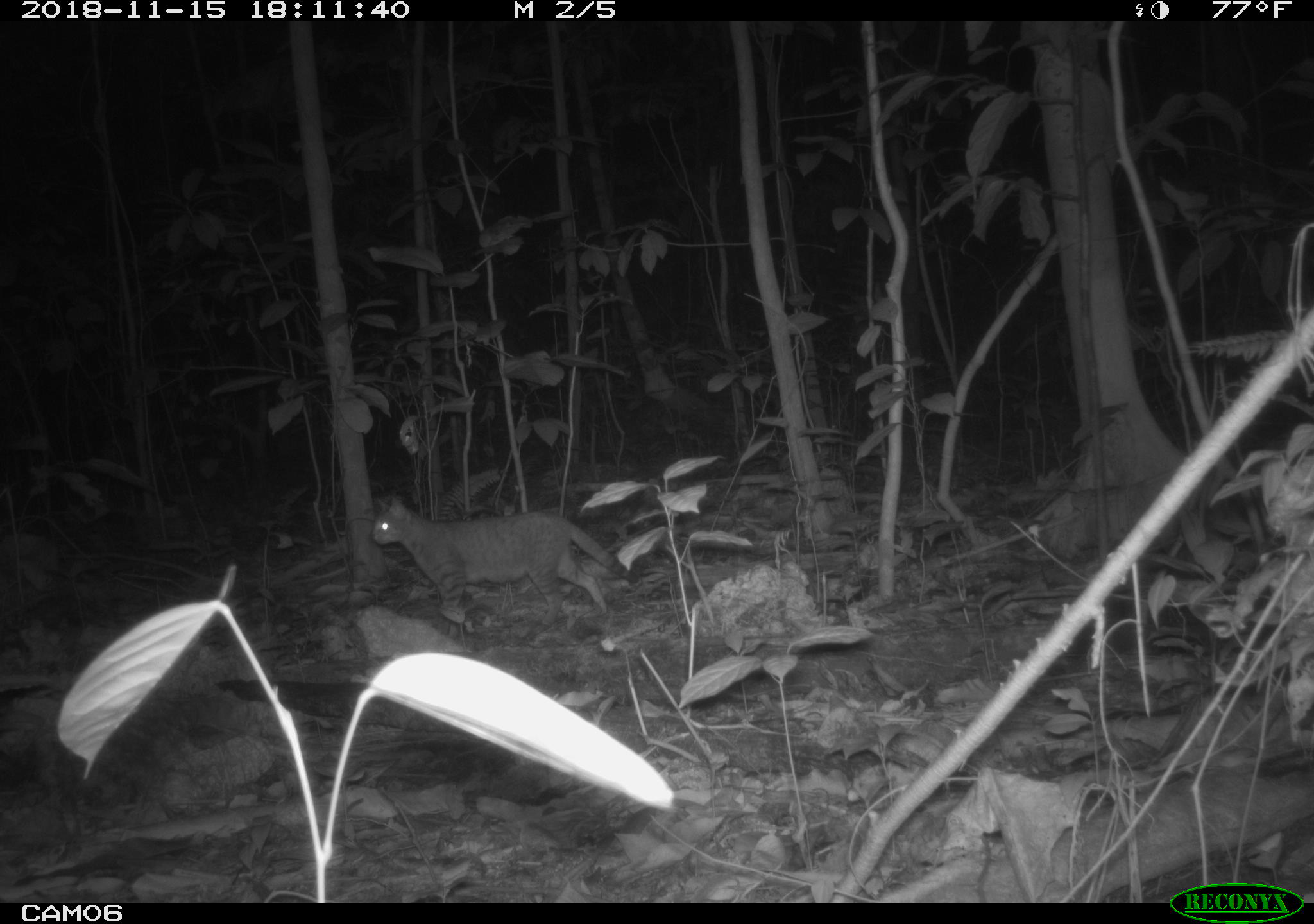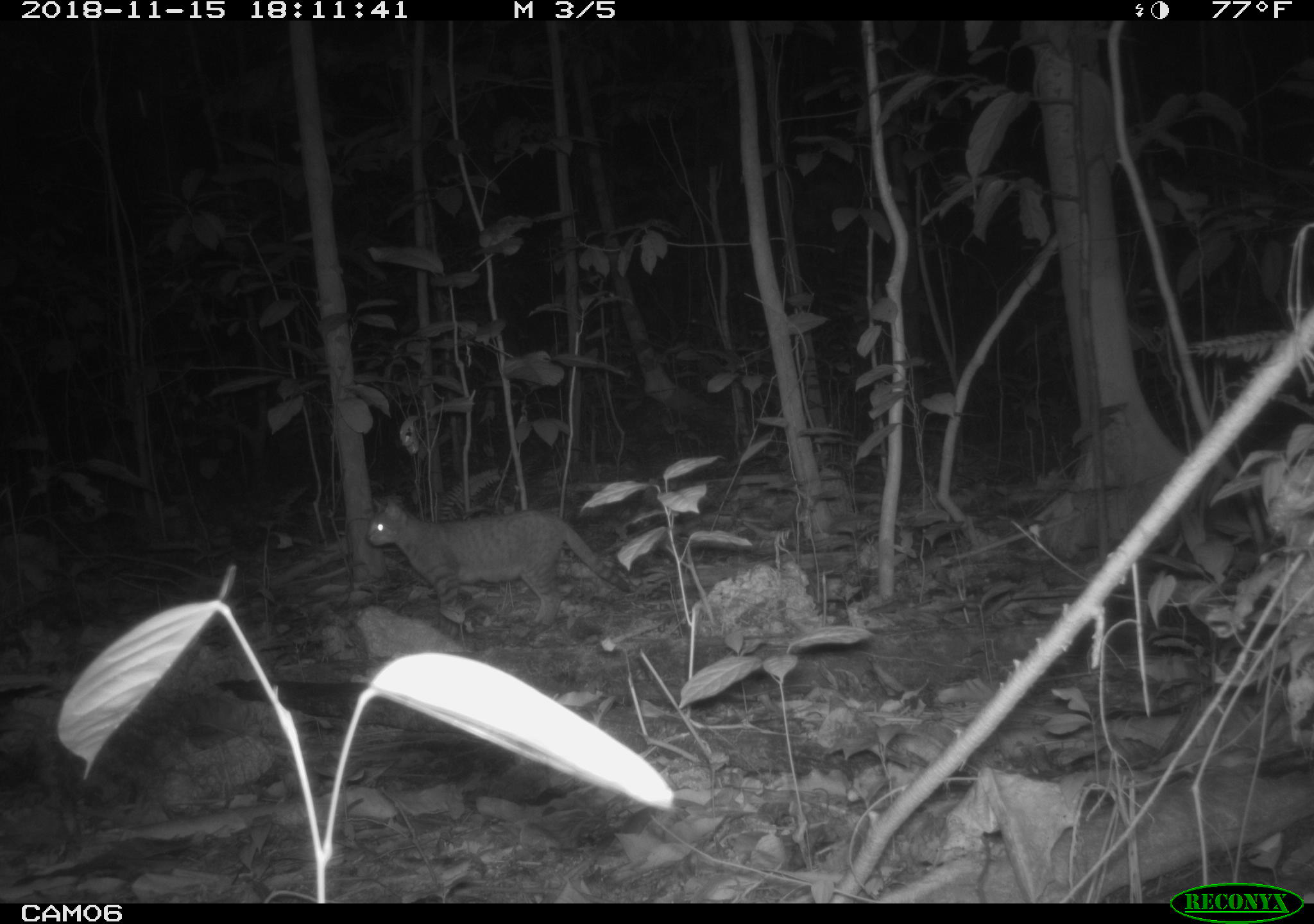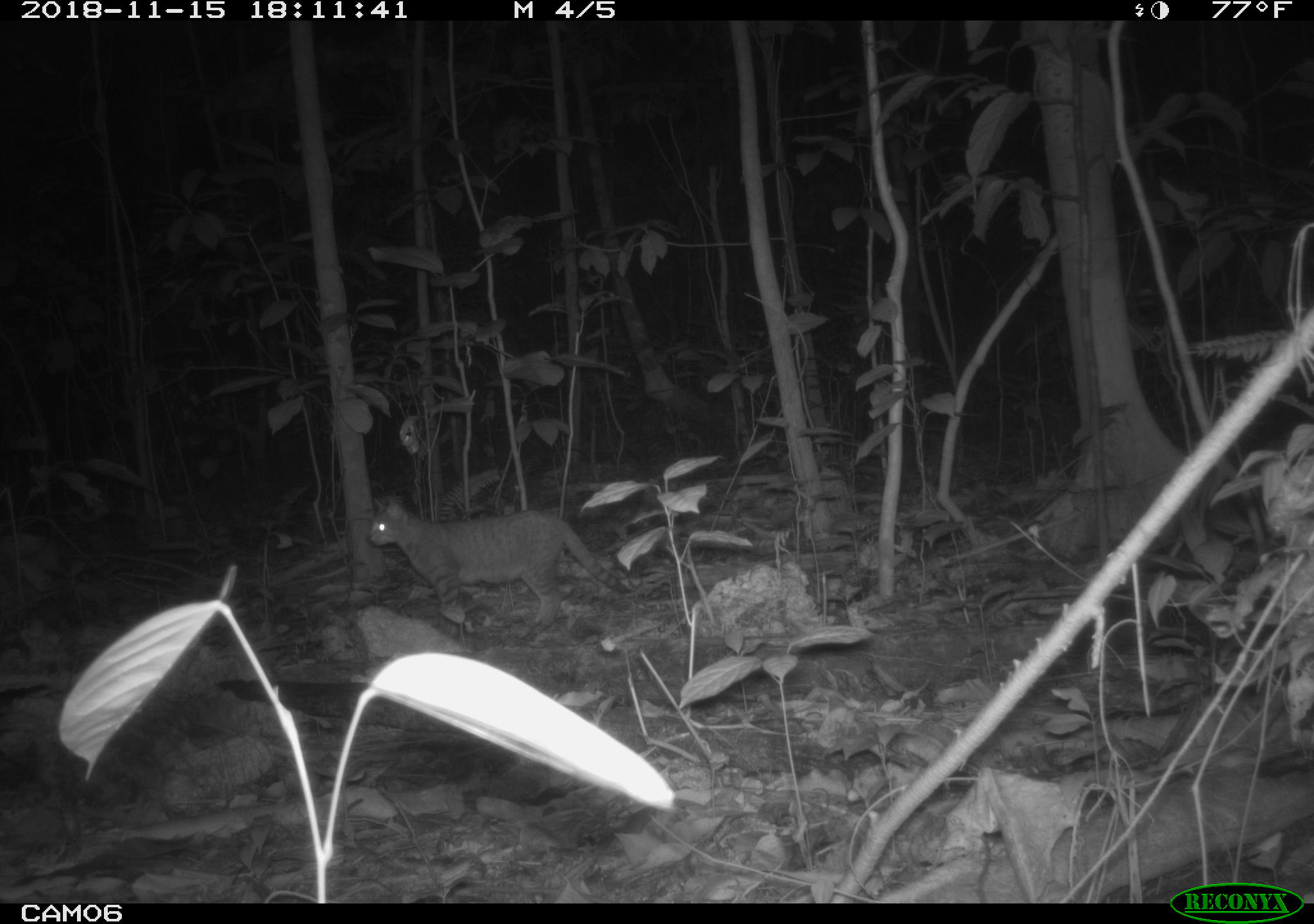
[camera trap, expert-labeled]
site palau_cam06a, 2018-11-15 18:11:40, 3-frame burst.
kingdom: Animalia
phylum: Chordata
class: Mammalia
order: Carnivora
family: Felidae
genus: Felis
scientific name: Felis catus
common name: cat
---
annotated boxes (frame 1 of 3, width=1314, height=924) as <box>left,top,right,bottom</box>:
cat: <box>364,495,622,632</box>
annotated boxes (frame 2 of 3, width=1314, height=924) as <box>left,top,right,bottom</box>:
cat: <box>364,495,628,633</box>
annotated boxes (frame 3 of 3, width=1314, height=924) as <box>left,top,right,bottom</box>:
cat: <box>365,495,630,631</box>